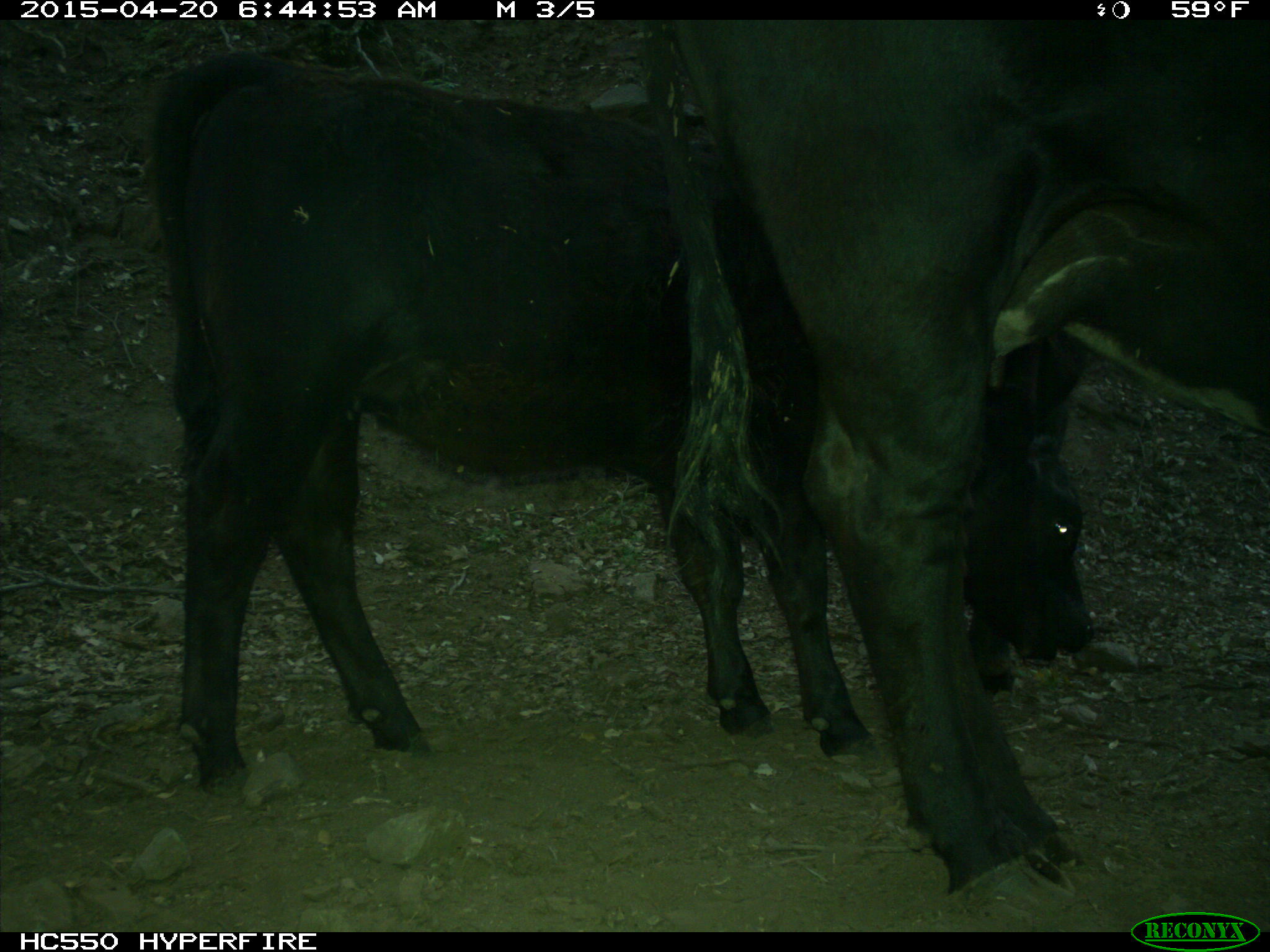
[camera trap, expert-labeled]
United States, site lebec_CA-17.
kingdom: Animalia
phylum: Chordata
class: Mammalia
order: Artiodactyla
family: Bovidae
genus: Bos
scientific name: Bos taurus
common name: domestic cow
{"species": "Bos taurus (domestic cow)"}